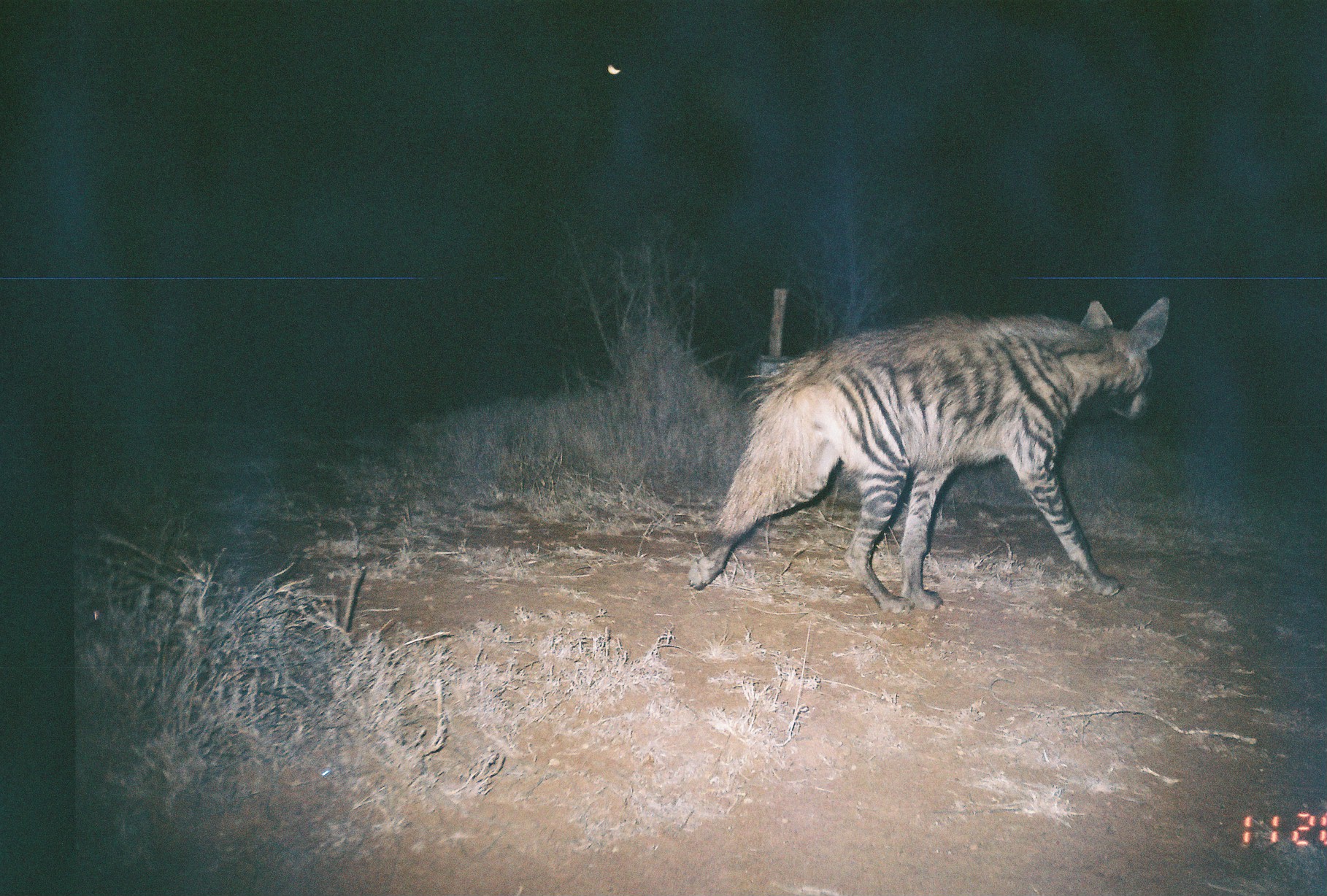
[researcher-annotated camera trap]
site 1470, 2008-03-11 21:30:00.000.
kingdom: Animalia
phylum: Chordata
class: Mammalia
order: Carnivora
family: Hyaenidae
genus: Hyaena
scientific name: Hyaena hyaena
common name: striped hyena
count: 1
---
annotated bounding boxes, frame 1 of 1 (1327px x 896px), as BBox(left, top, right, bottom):
hyaena hyaena: BBox(687, 295, 1169, 613)